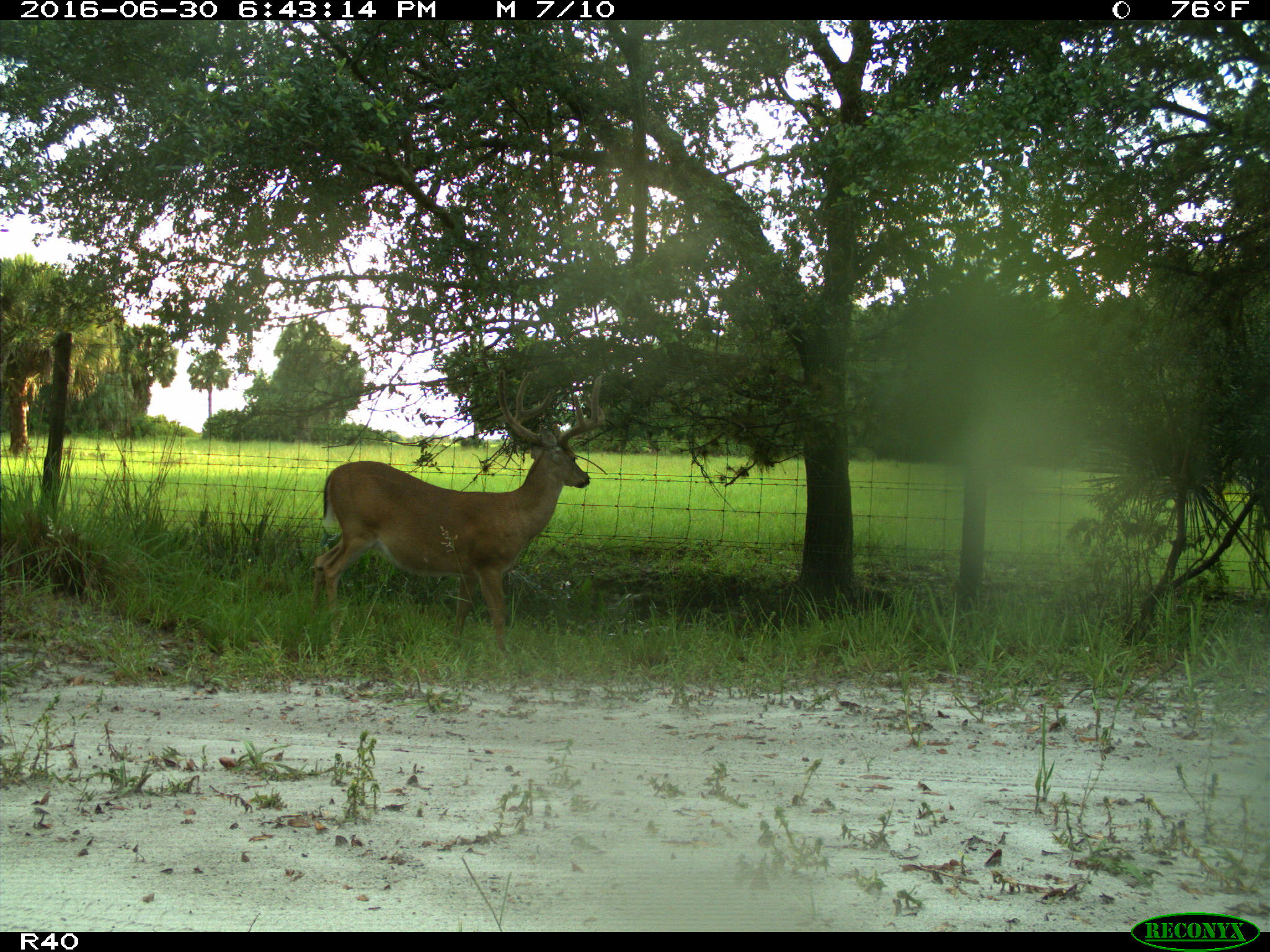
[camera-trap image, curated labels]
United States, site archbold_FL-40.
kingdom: Animalia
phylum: Chordata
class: Mammalia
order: Artiodactyla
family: Cervidae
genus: Odocoileus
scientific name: Odocoileus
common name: deer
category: unidentified deer